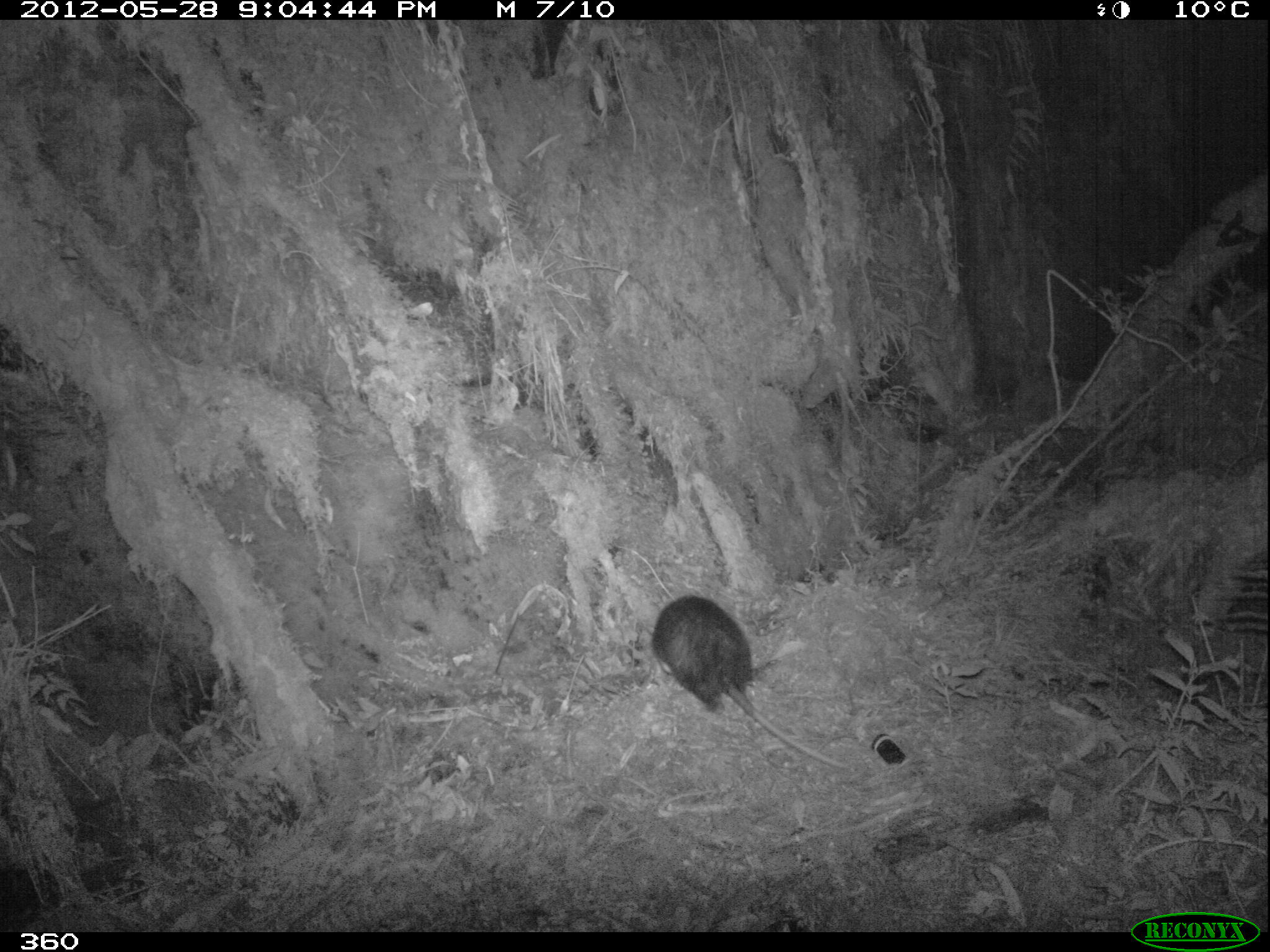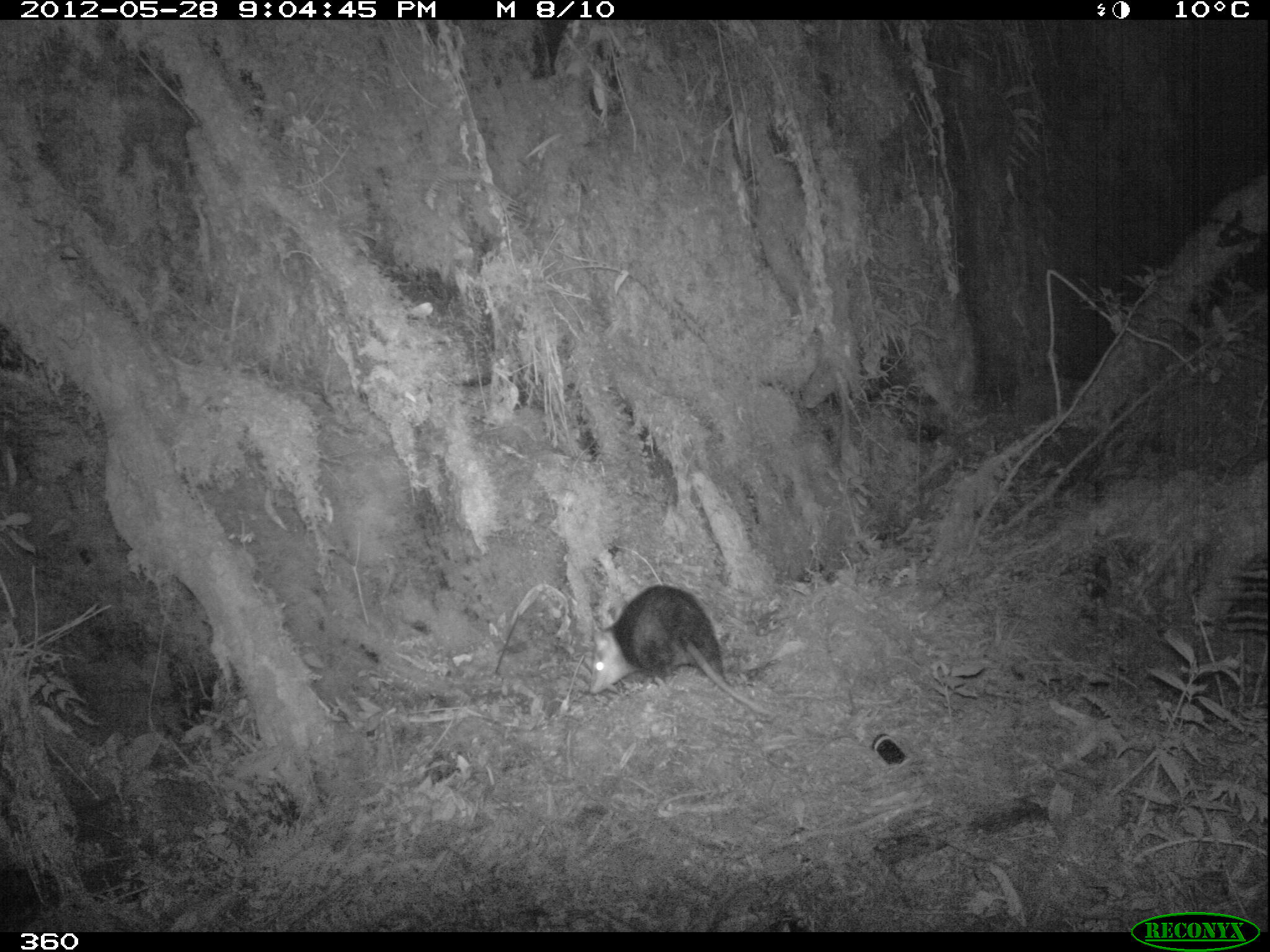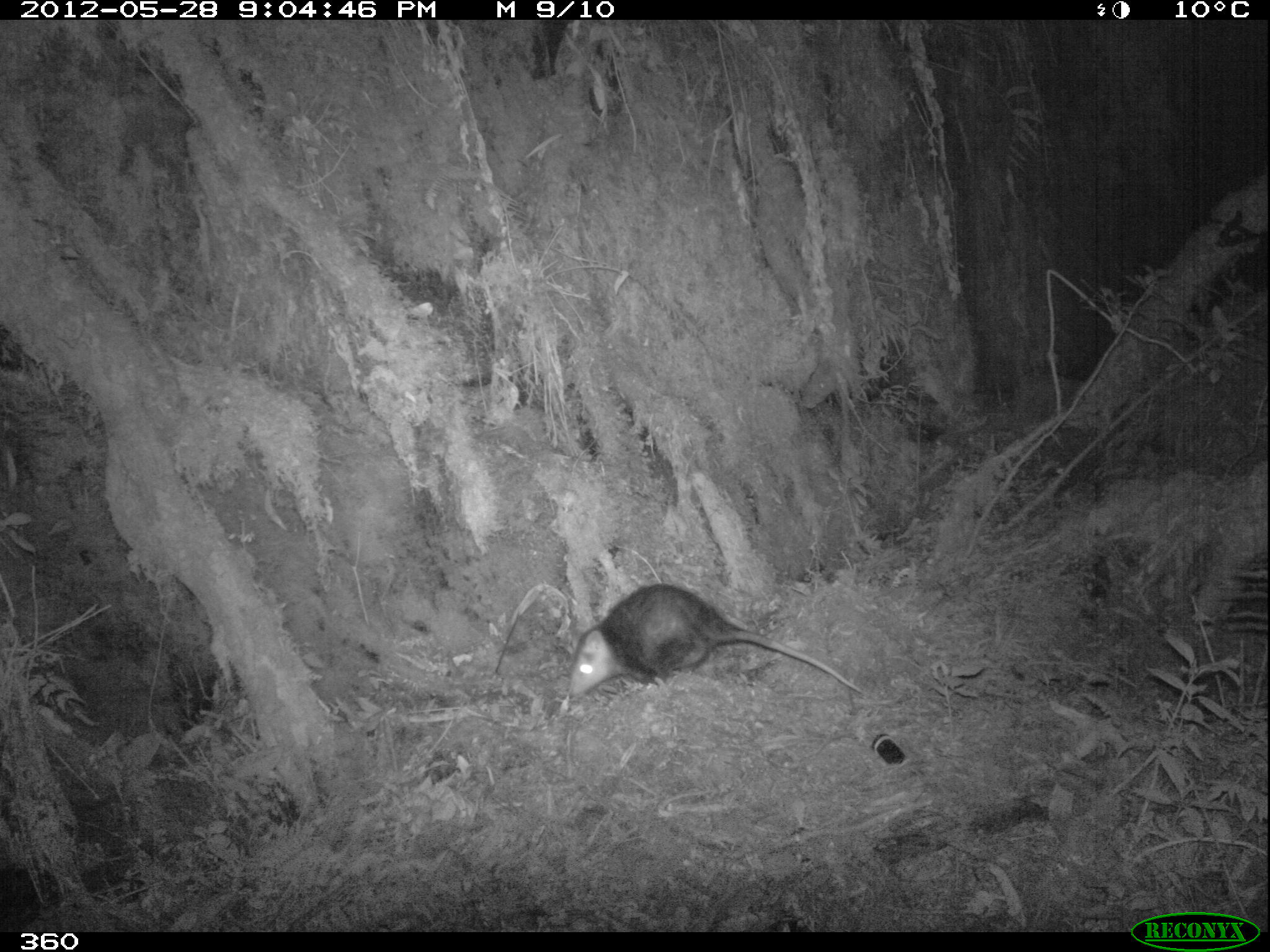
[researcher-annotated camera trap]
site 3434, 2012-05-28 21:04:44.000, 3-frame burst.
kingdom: Animalia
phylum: Chordata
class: Mammalia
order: Didelphimorphia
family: Didelphidae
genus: Didelphis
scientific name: Didelphis pernigra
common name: andean white-eared opossum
Didelphis pernigra (andean white-eared opossum).